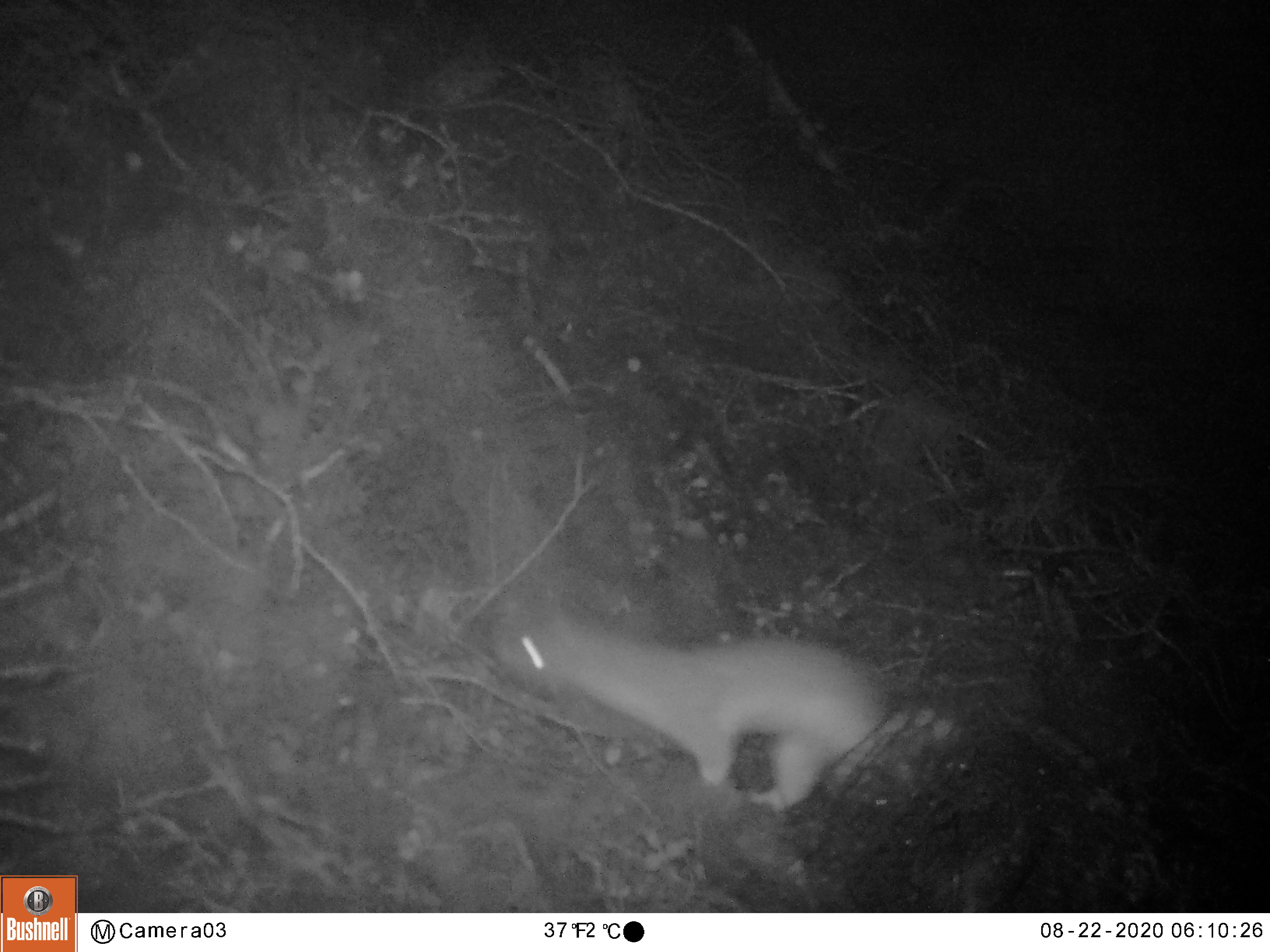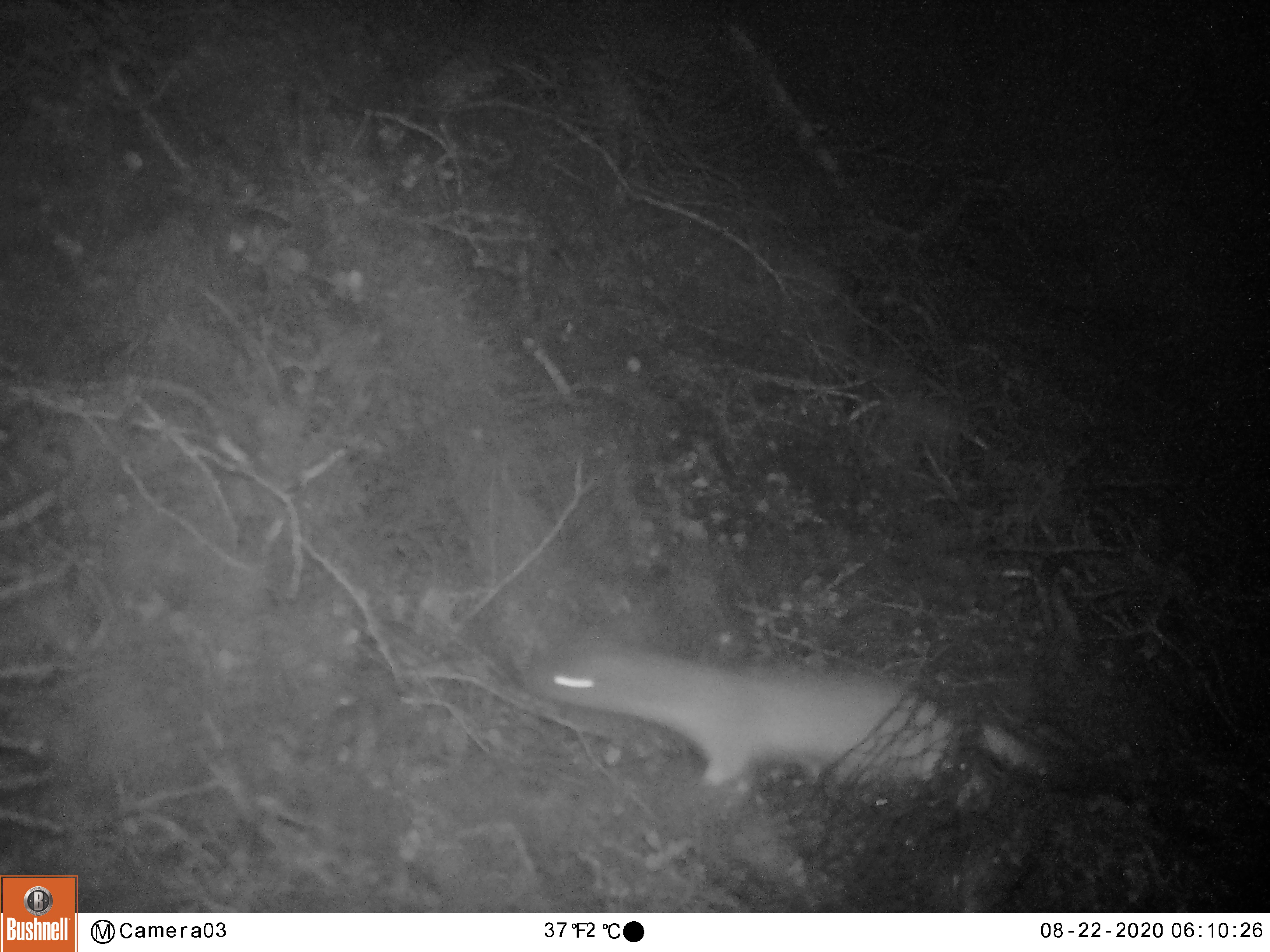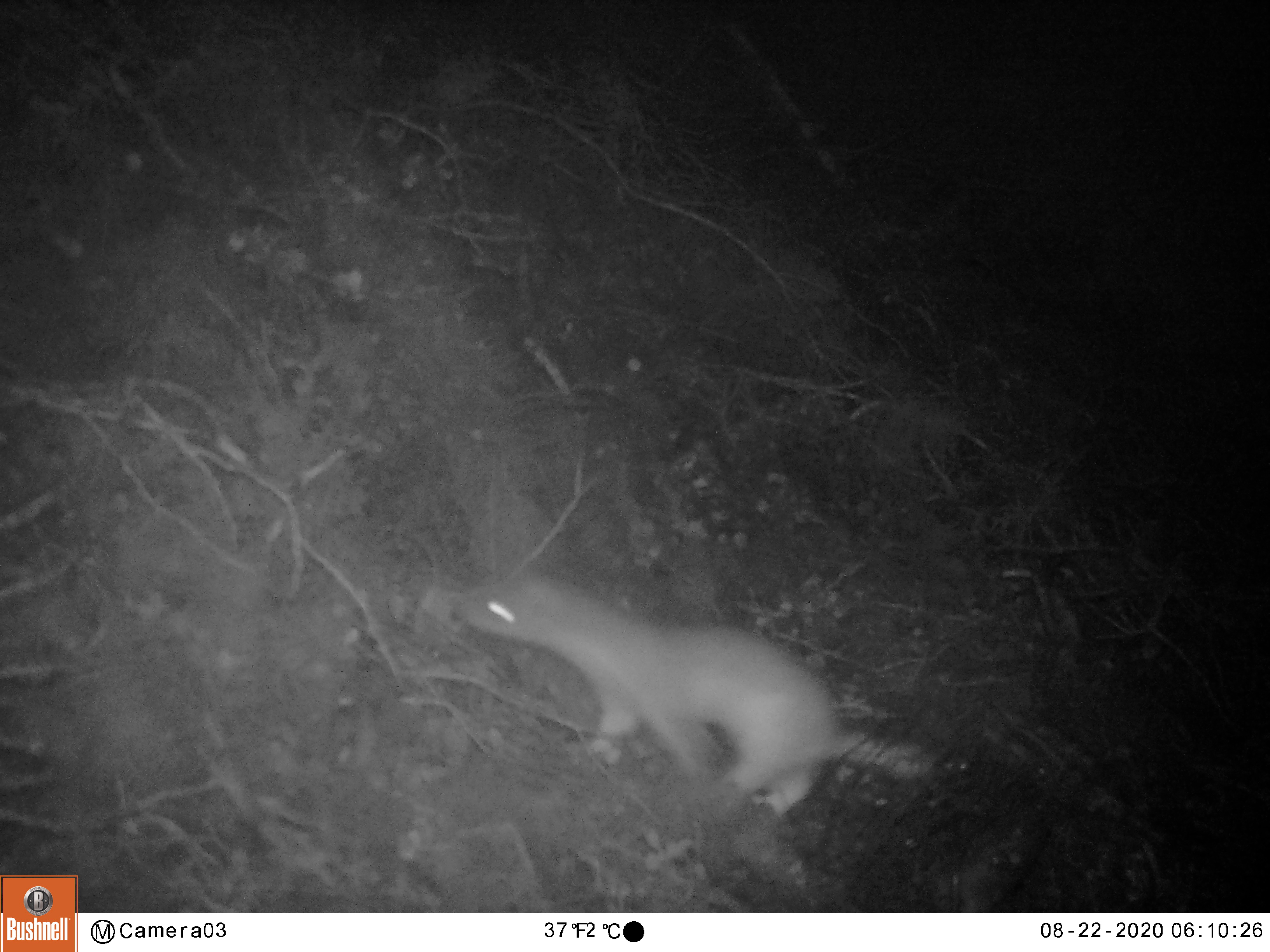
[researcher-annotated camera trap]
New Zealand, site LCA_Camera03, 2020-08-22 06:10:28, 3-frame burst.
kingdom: Animalia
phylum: Chordata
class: Mammalia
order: Carnivora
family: Mustelidae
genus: Mustela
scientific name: Mustela erminea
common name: stoat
Stoat (Mustela erminea).